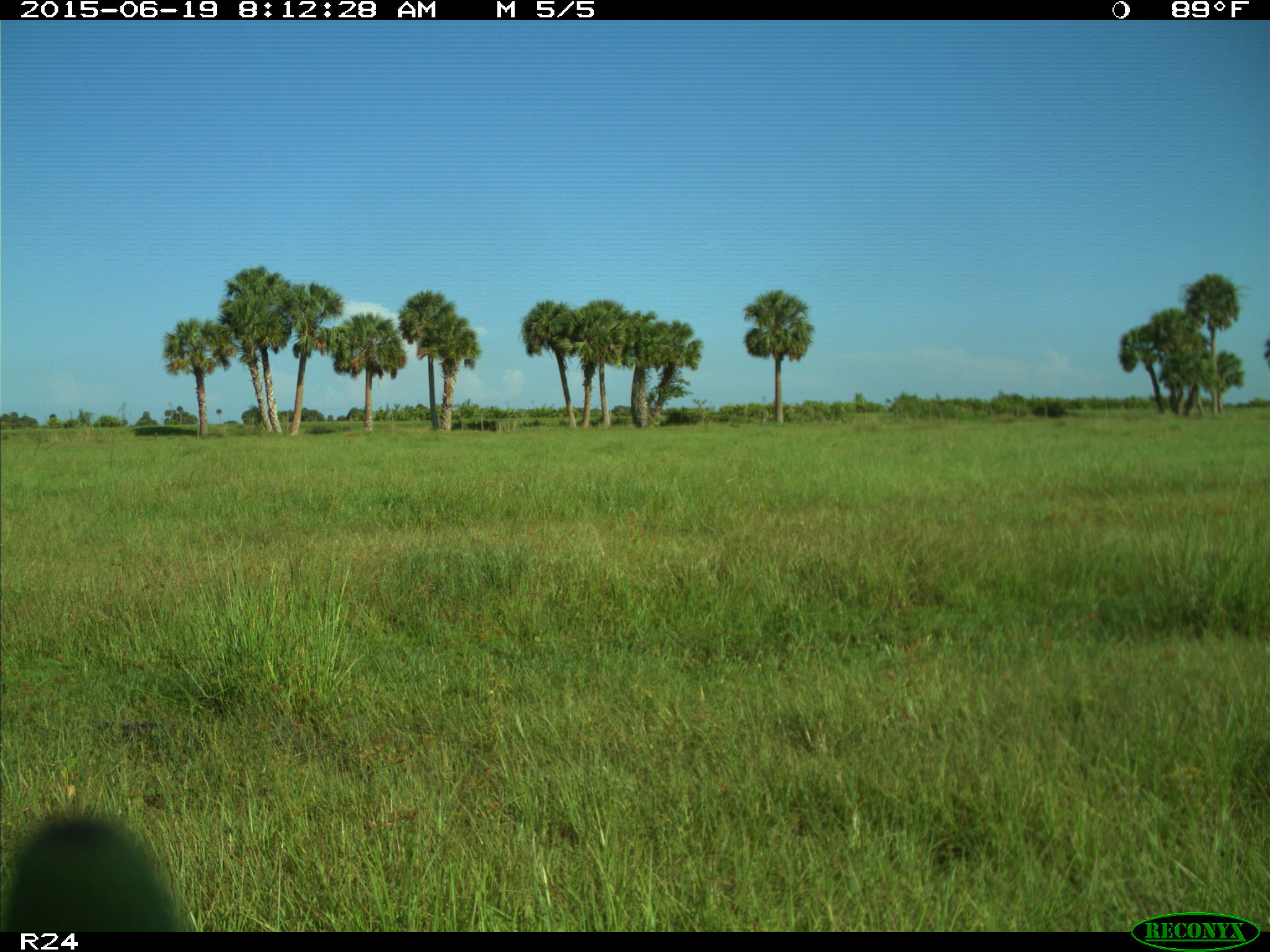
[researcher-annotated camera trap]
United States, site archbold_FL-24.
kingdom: Animalia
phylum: Chordata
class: Mammalia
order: Artiodactyla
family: Bovidae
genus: Bos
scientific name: Bos taurus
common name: domestic cow